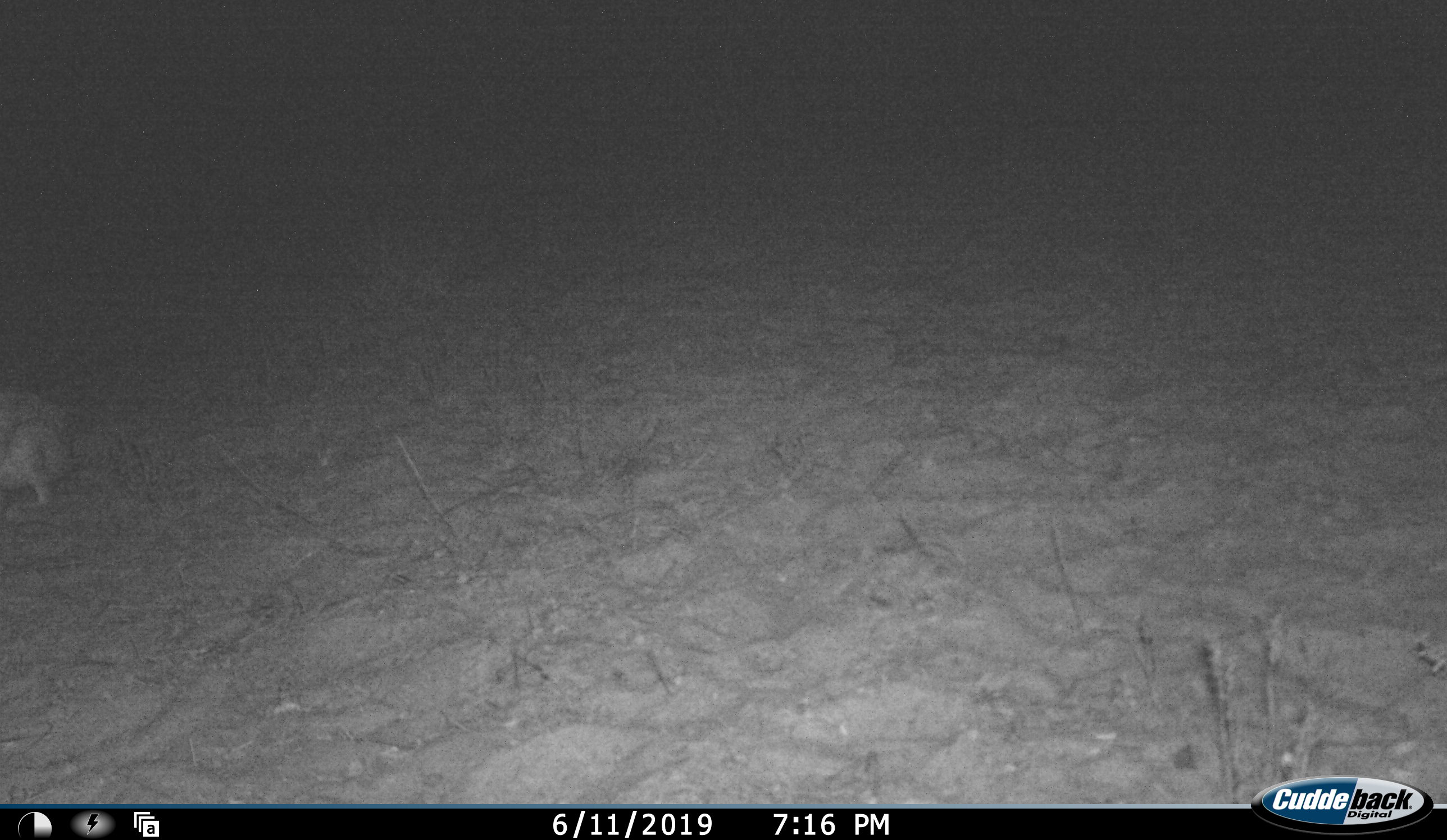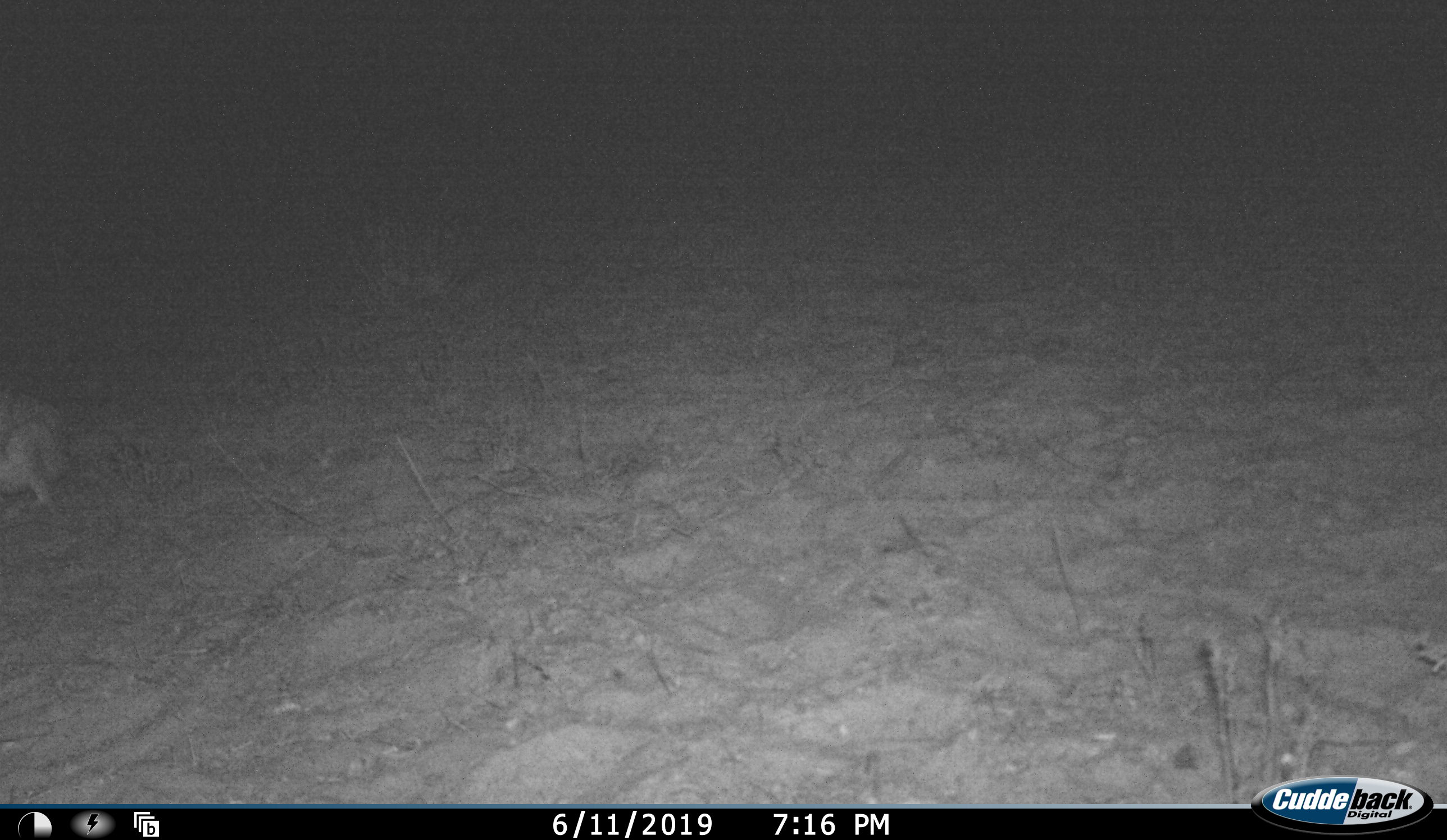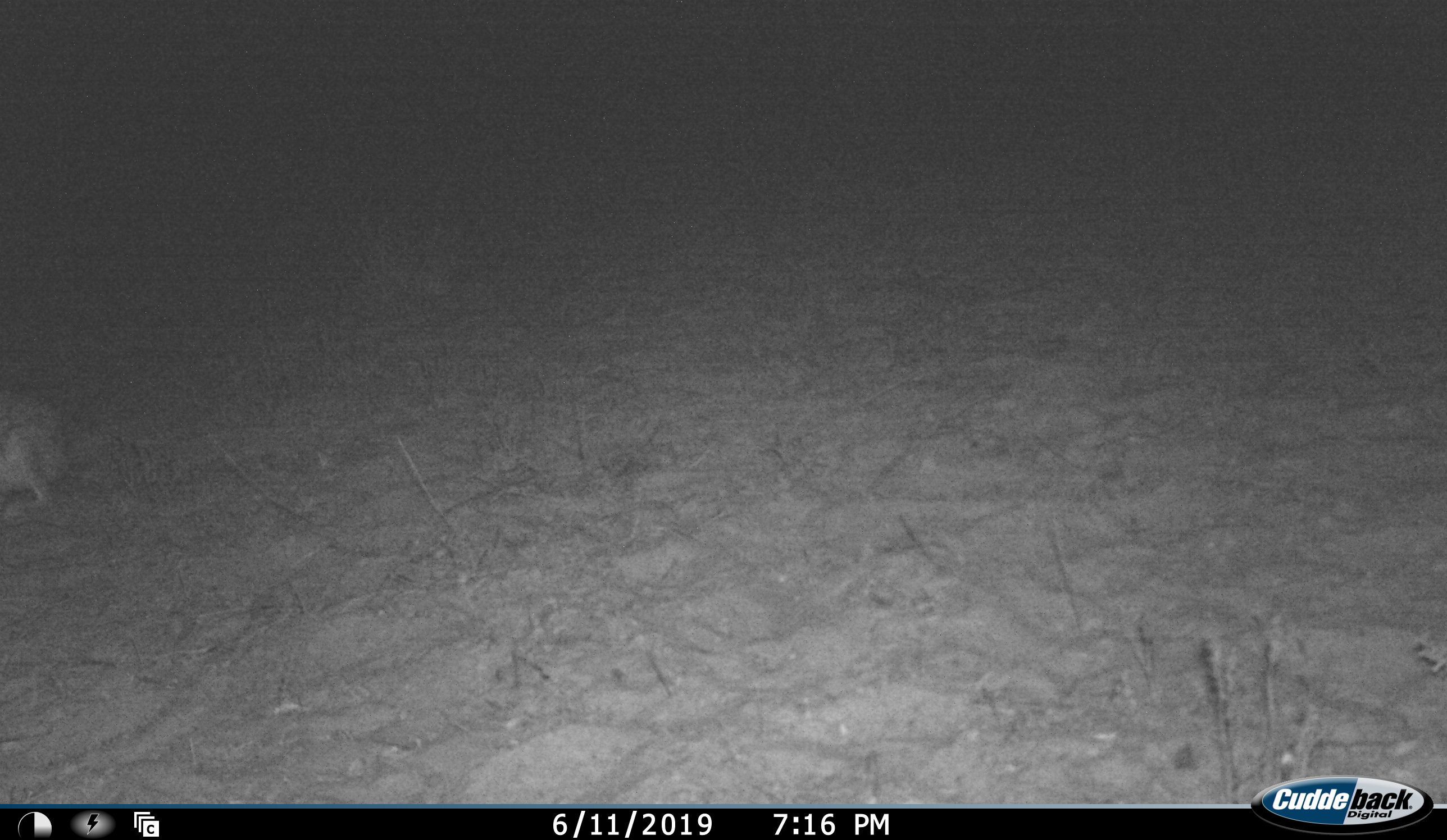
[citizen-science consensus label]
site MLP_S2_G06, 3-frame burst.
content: unidentified animal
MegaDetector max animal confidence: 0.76